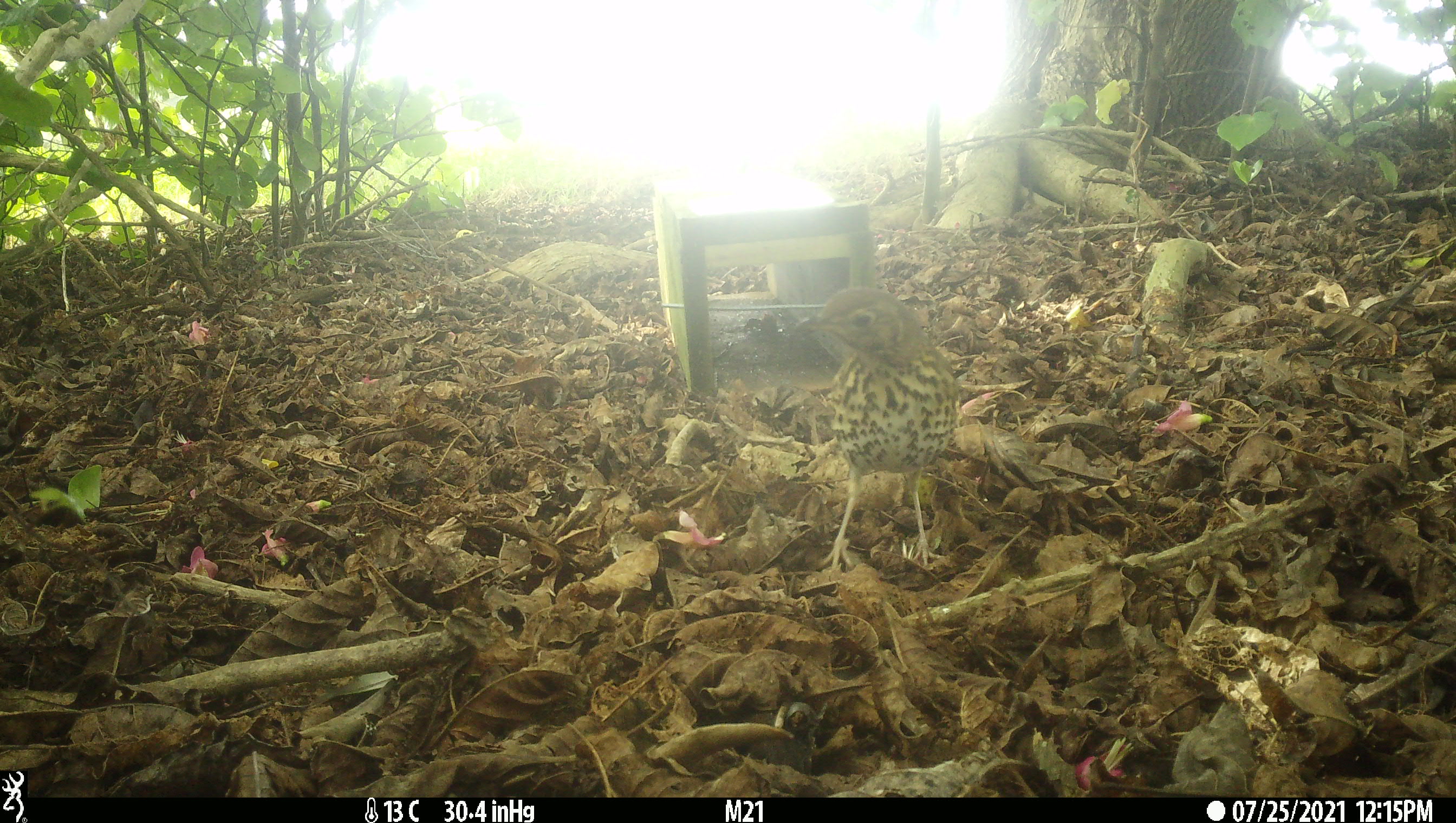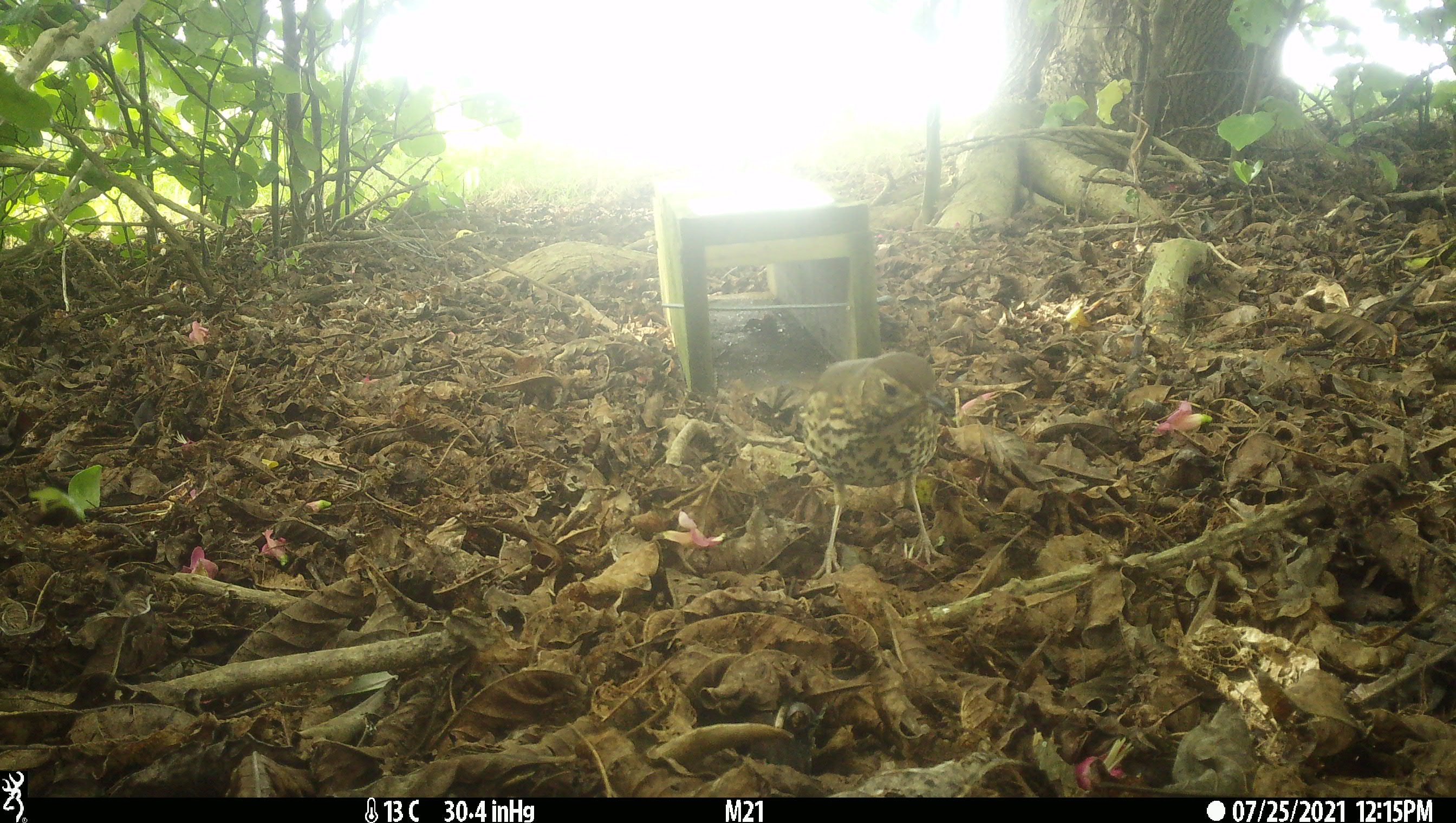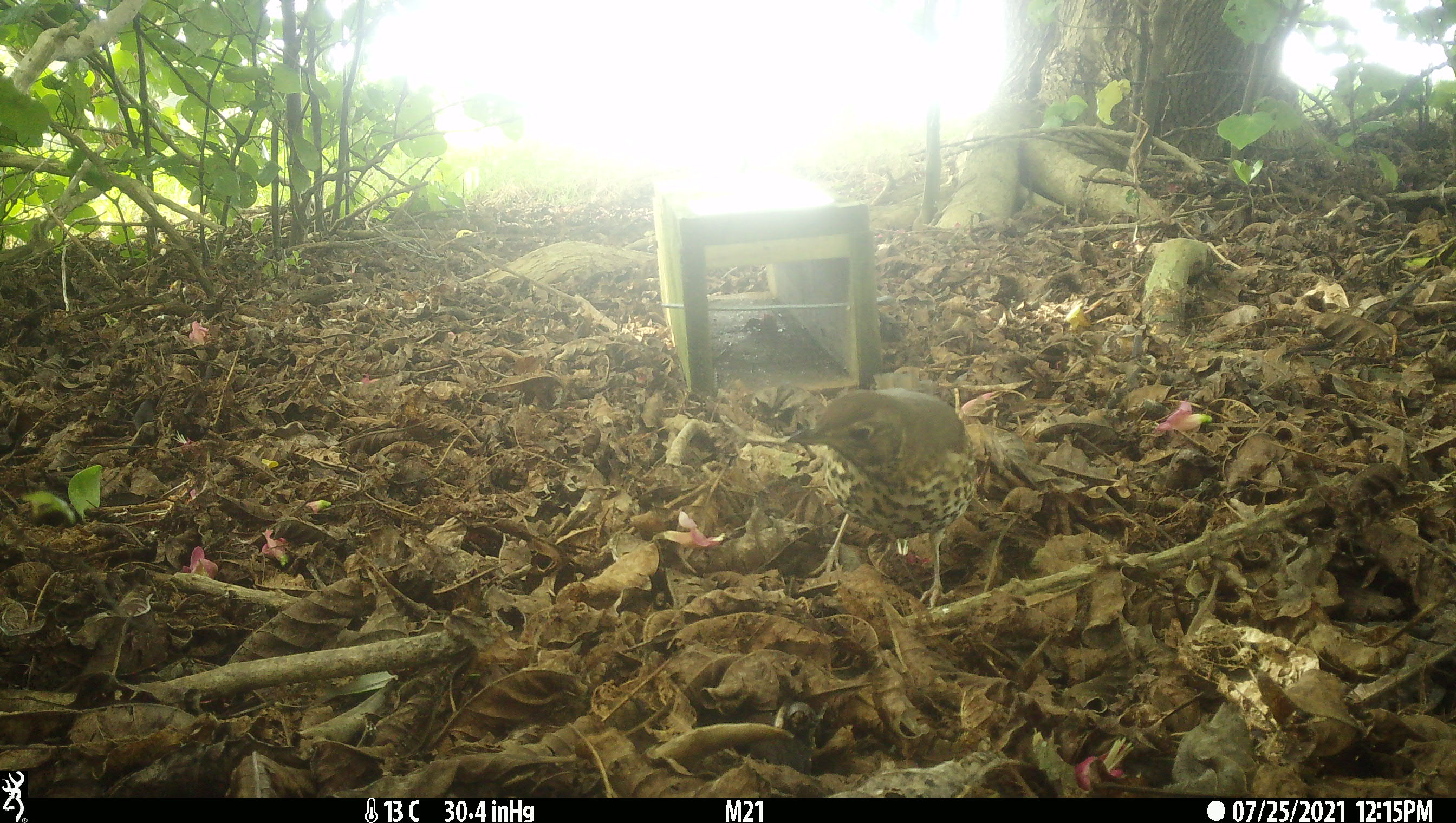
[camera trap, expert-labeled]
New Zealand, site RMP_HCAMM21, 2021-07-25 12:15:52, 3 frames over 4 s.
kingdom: Animalia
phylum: Chordata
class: Aves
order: Passeriformes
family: Turdidae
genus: Turdus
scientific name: Turdus philomelos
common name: song thrush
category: thrush